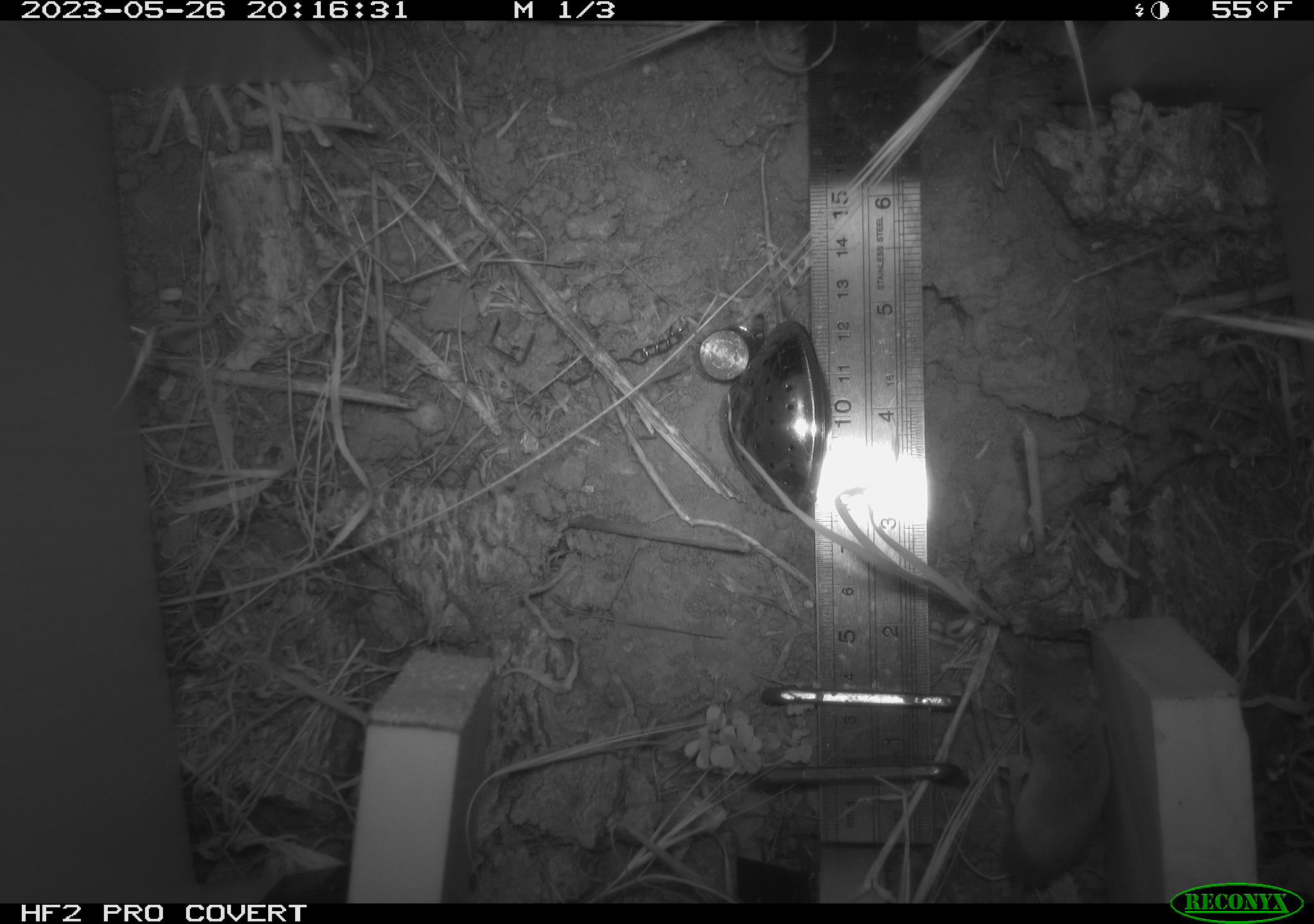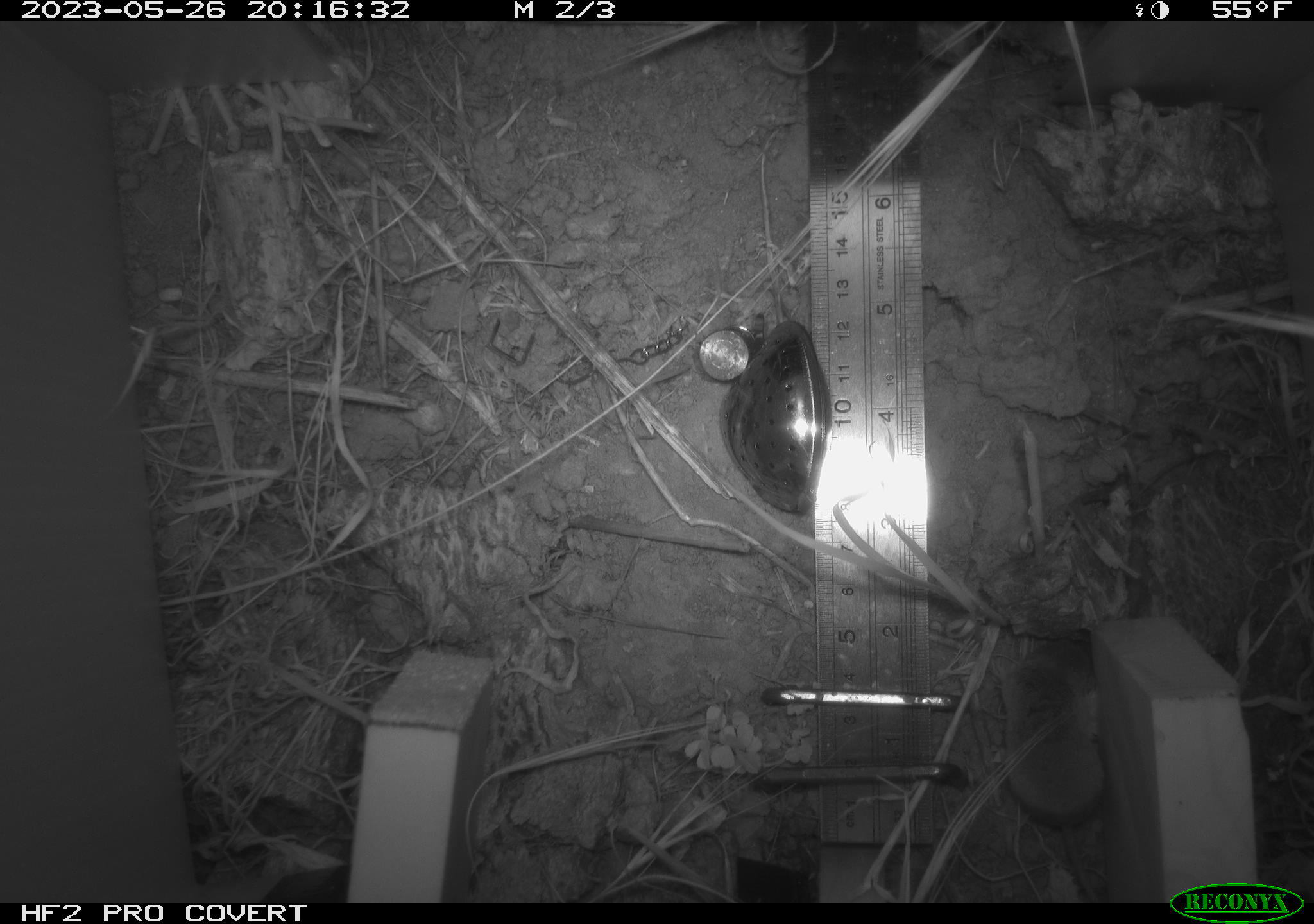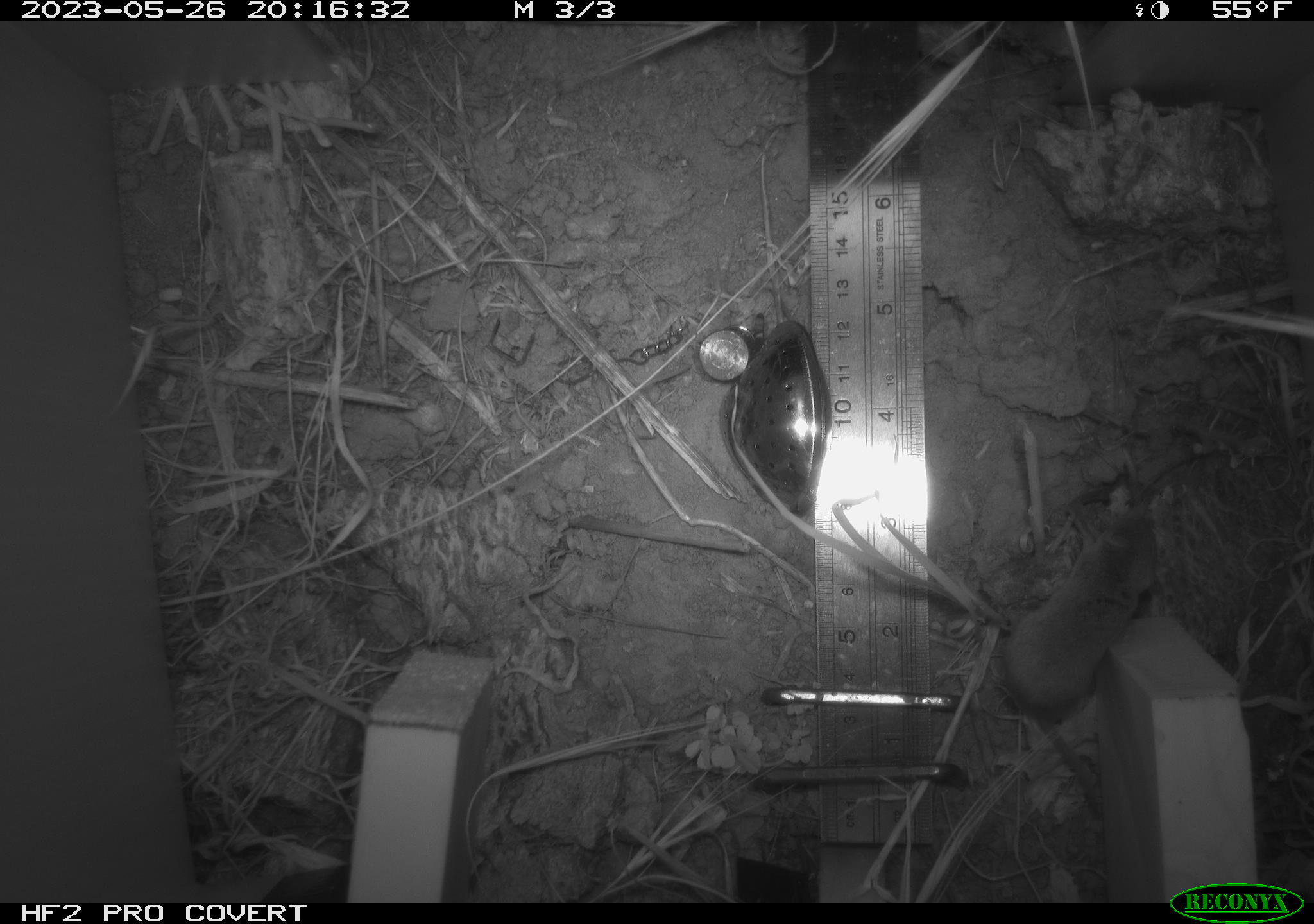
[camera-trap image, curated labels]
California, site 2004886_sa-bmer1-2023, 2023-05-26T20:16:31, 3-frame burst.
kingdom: Animalia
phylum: Chordata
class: Mammalia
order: Eulipotyphla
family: Soricidae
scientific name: Soricidae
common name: shrews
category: soricidae family